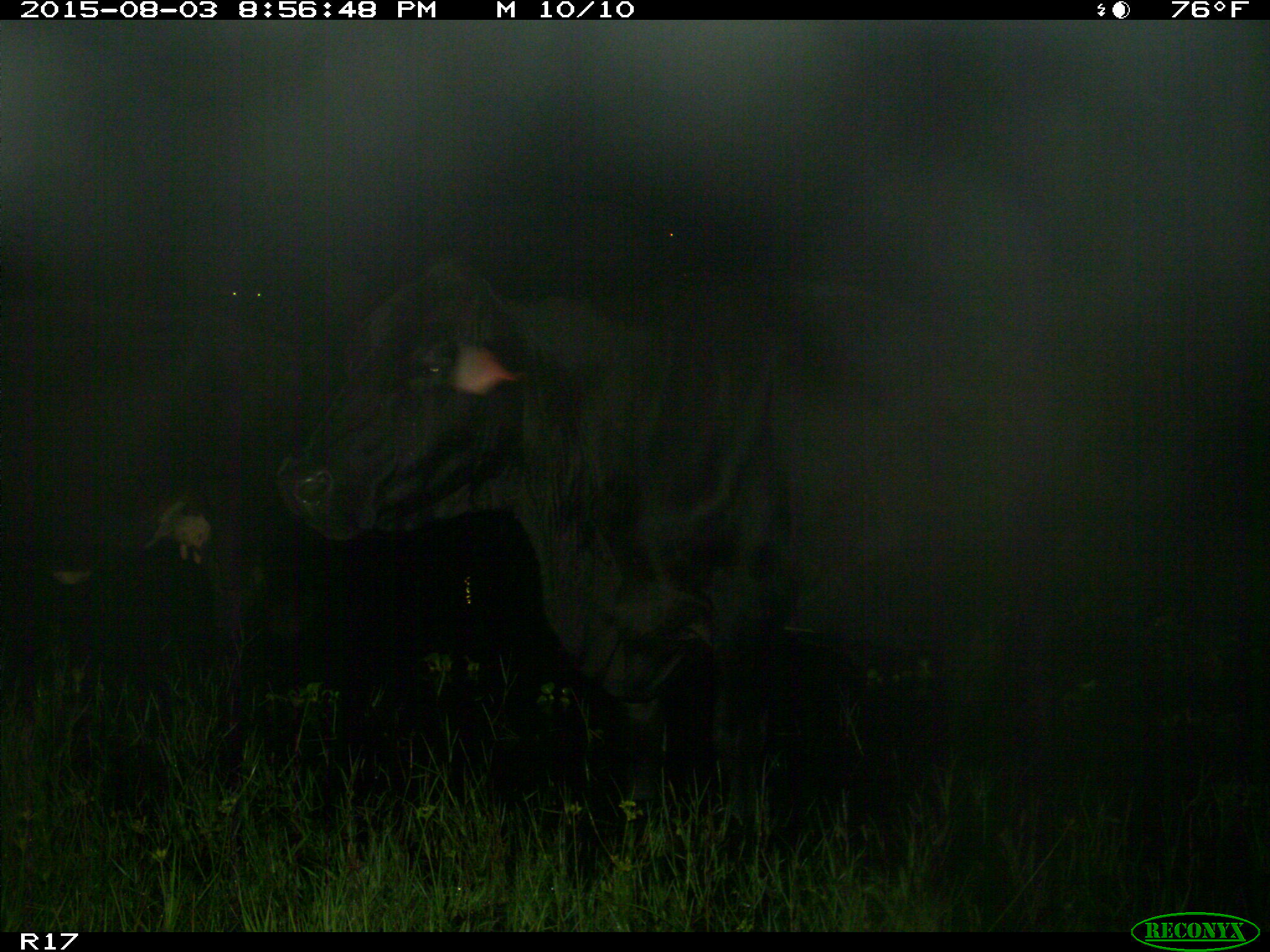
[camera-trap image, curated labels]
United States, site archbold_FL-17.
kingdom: Animalia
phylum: Chordata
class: Mammalia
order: Artiodactyla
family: Bovidae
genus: Bos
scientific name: Bos taurus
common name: domestic cow